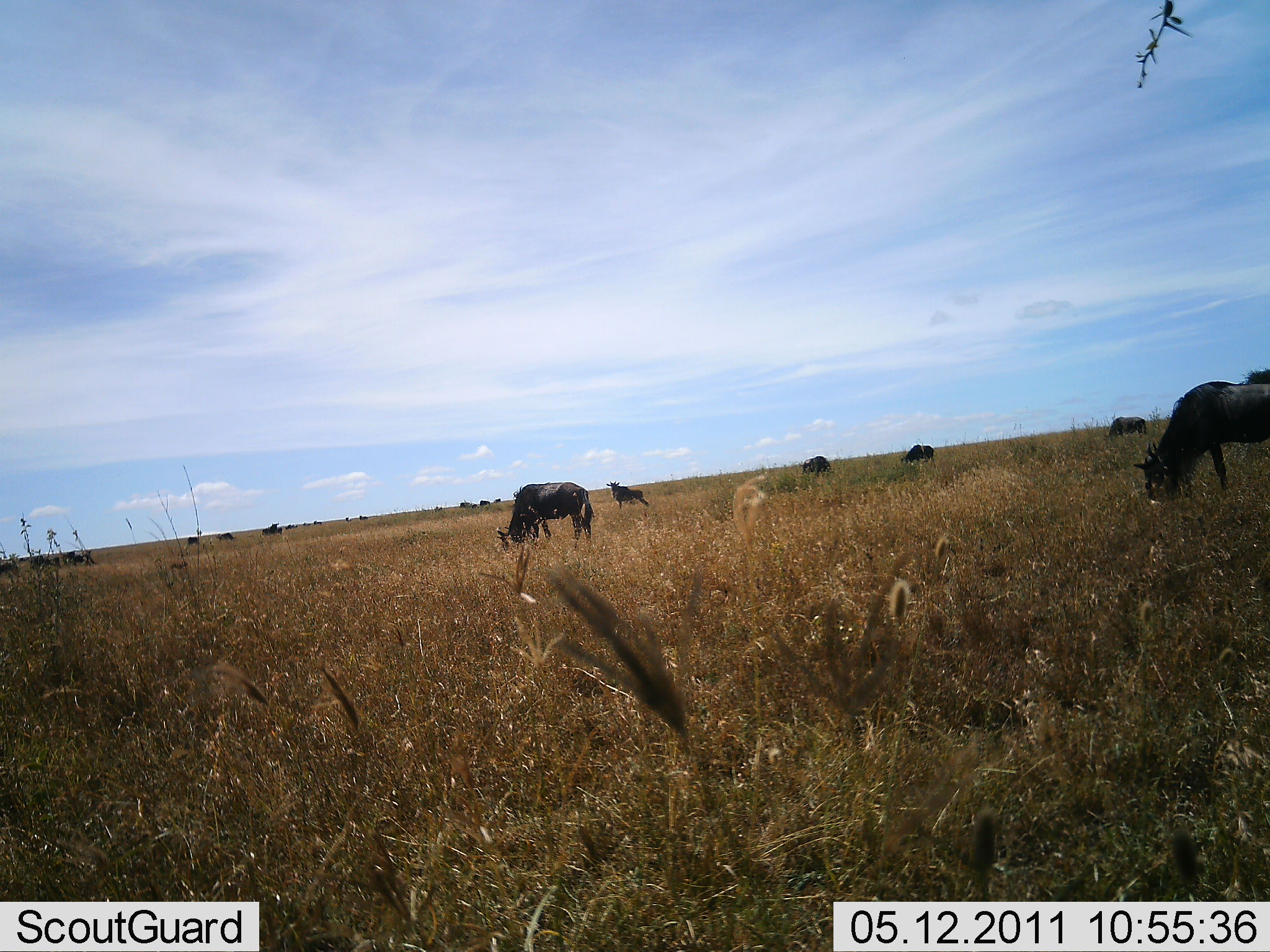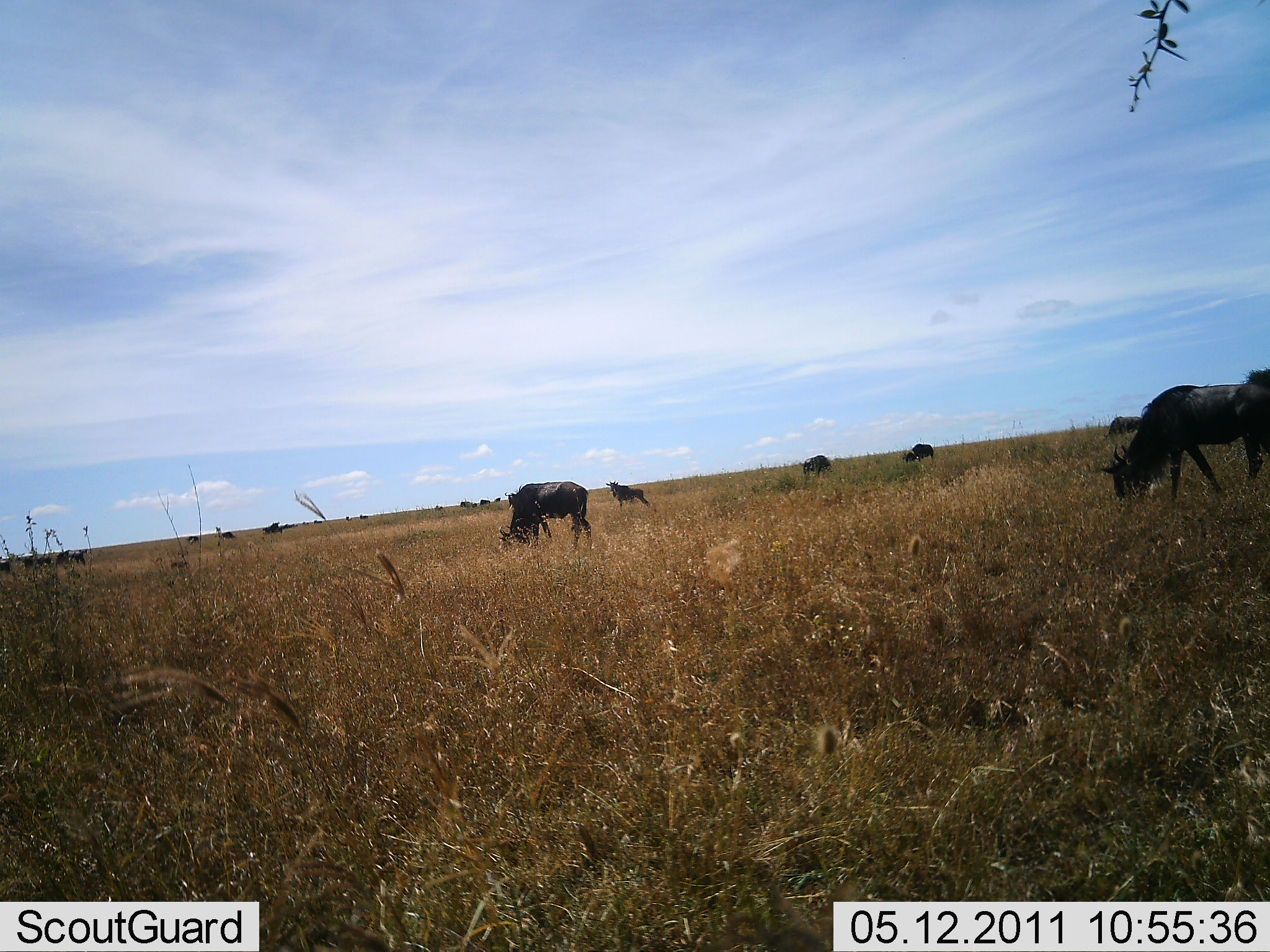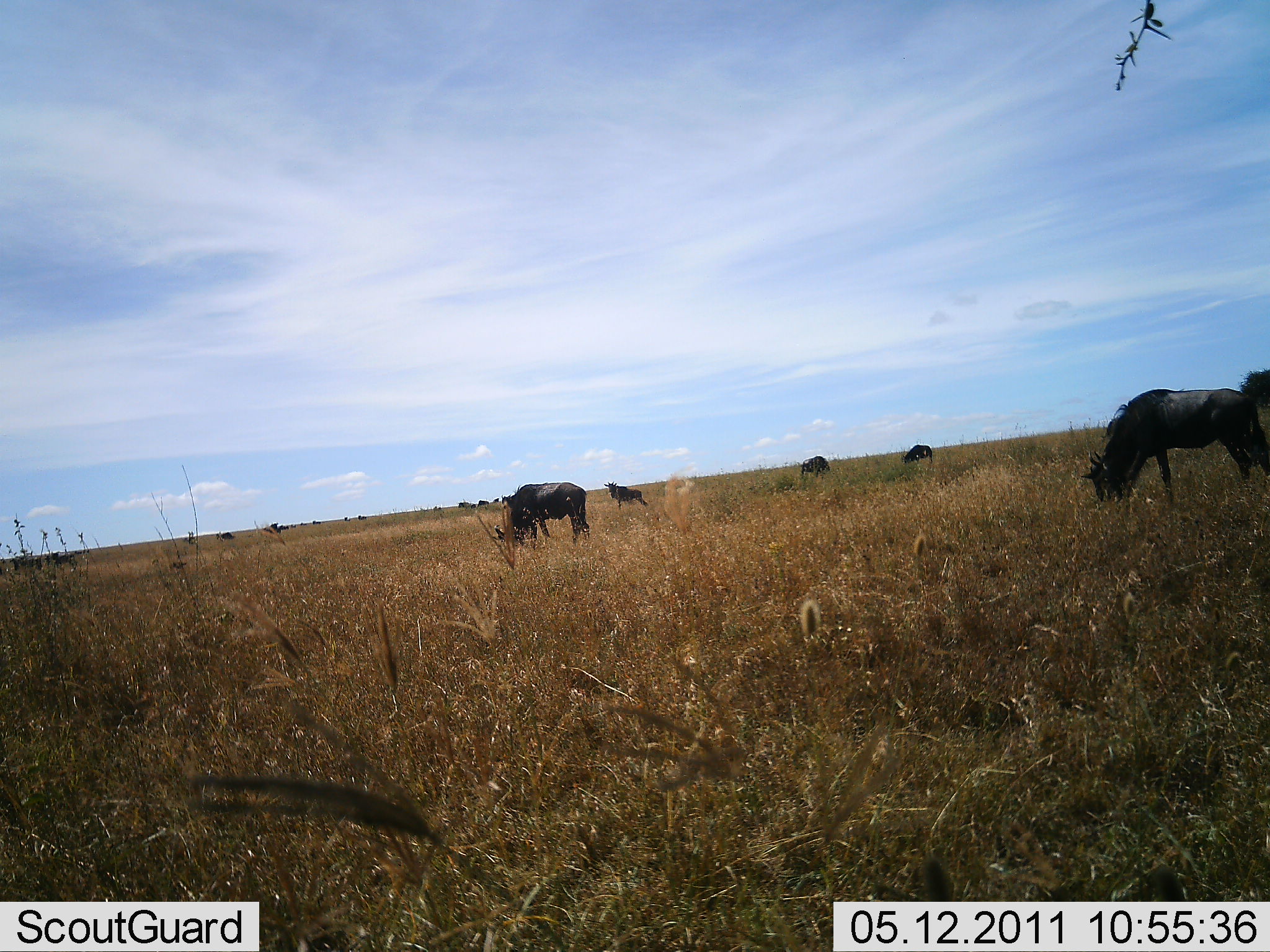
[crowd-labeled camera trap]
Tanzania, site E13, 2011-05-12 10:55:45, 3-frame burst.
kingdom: Animalia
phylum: Chordata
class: Mammalia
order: Artiodactyla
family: Bovidae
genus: Connochaetes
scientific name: Connochaetes taurinus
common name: blue wildebeest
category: wildebeest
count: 11-50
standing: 29%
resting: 0%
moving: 50%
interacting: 0%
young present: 0%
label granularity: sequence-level